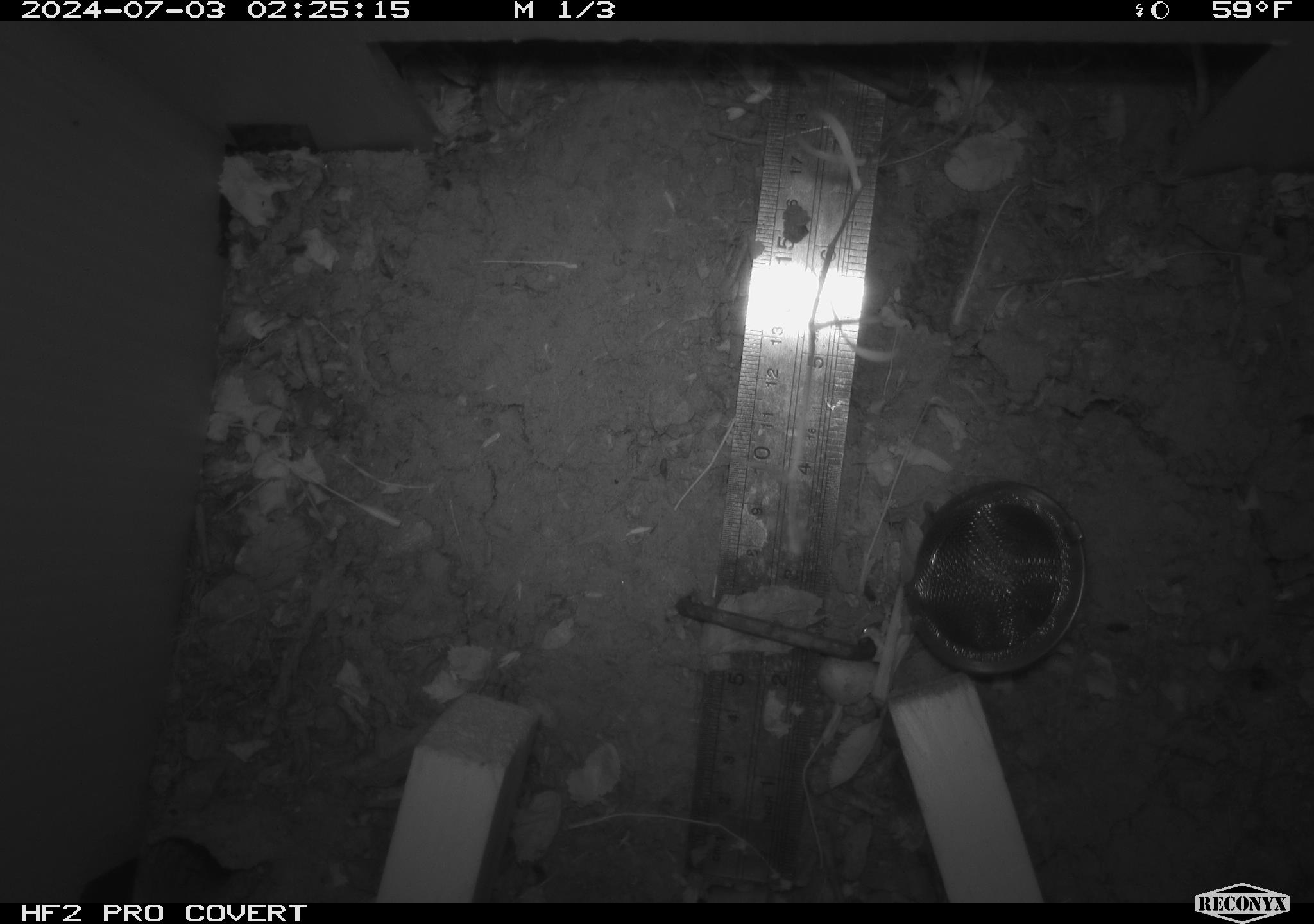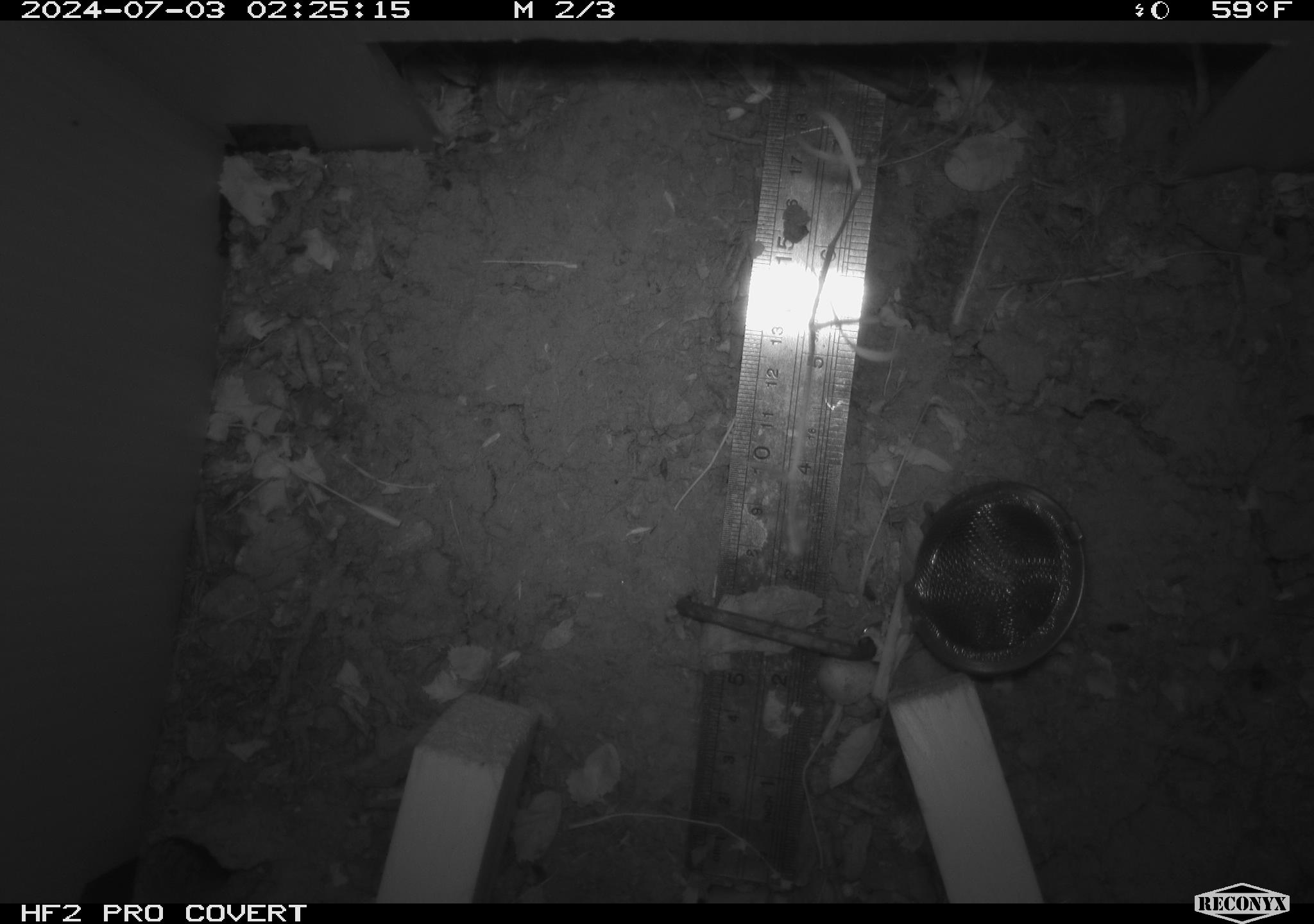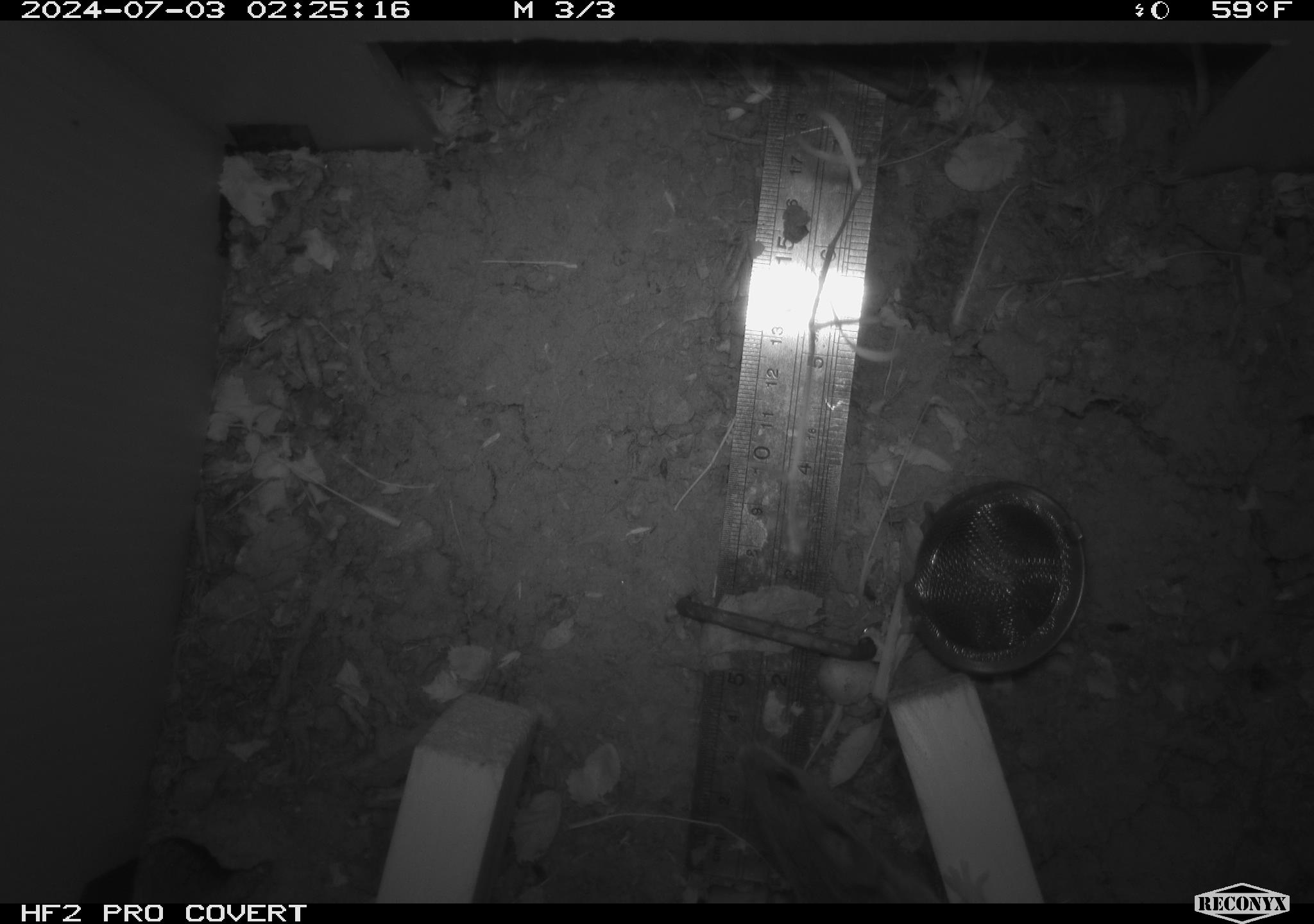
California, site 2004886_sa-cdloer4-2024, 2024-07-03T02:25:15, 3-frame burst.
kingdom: Animalia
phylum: Chordata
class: Mammalia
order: Rodentia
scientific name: Rodentia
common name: rodent